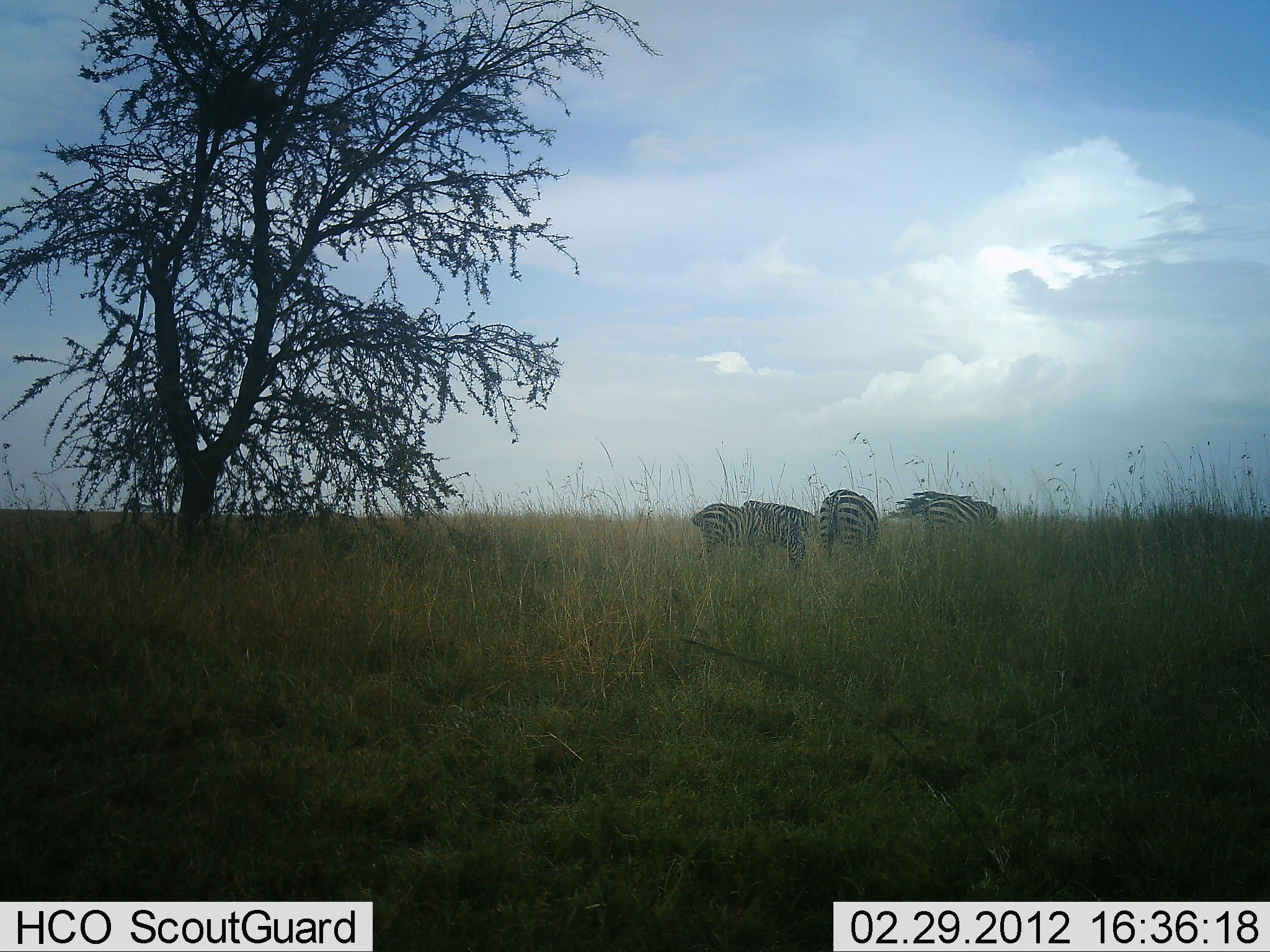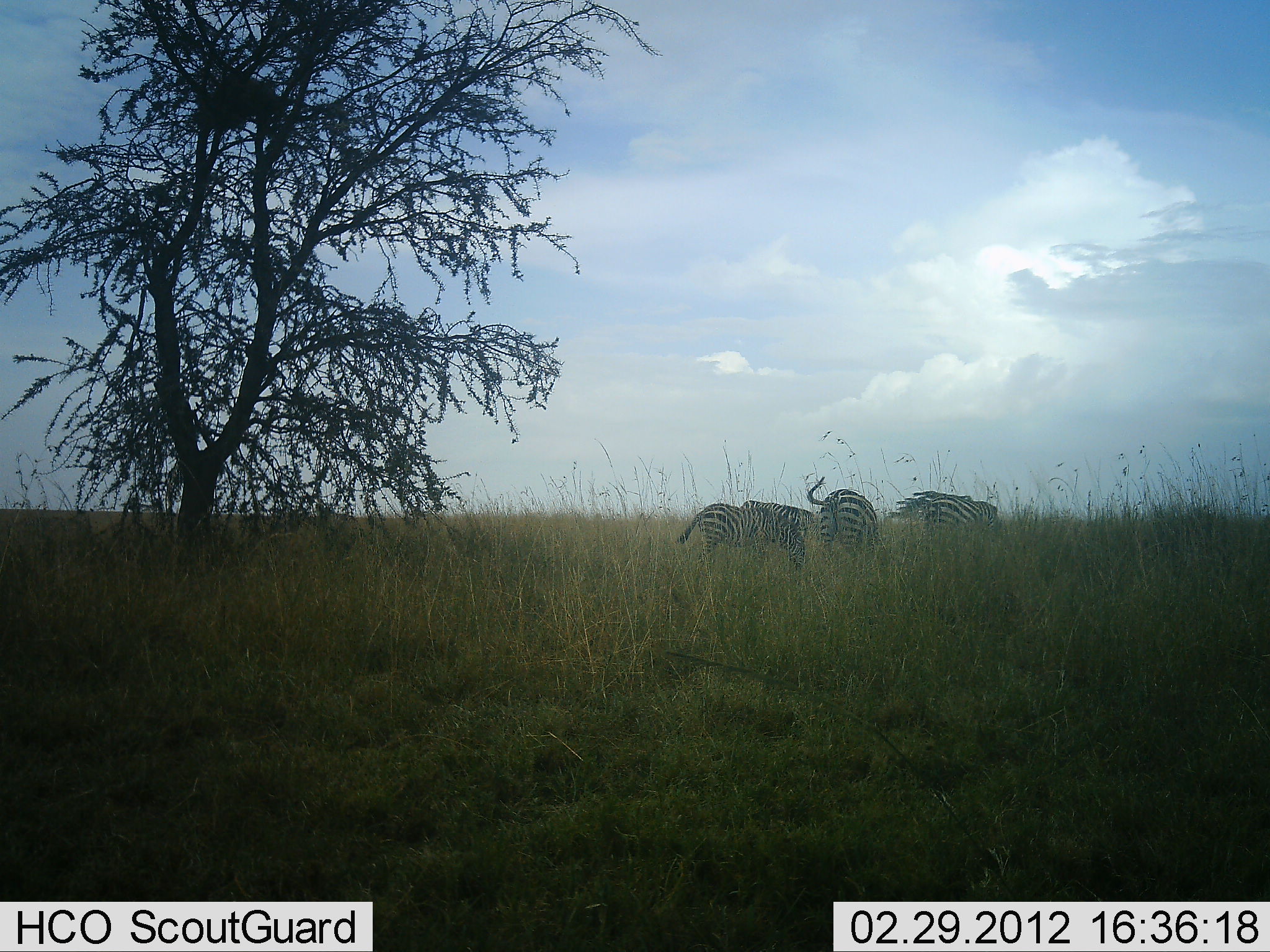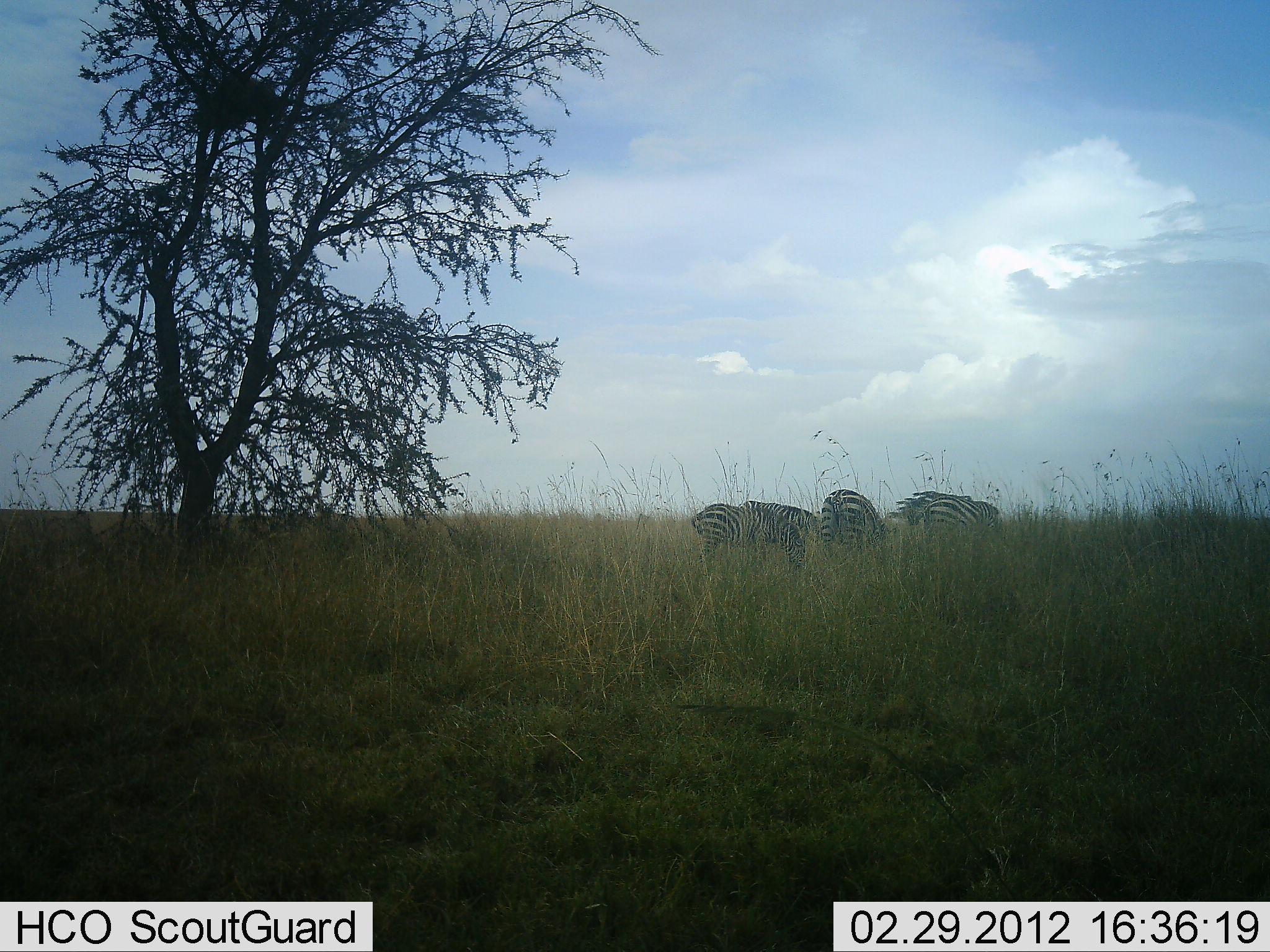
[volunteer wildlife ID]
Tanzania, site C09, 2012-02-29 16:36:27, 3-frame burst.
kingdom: Animalia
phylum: Chordata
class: Mammalia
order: Perissodactyla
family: Equidae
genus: Equus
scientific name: Equus quagga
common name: plains zebra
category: zebra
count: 4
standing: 41%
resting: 0%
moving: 0%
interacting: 0%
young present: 0%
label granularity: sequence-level